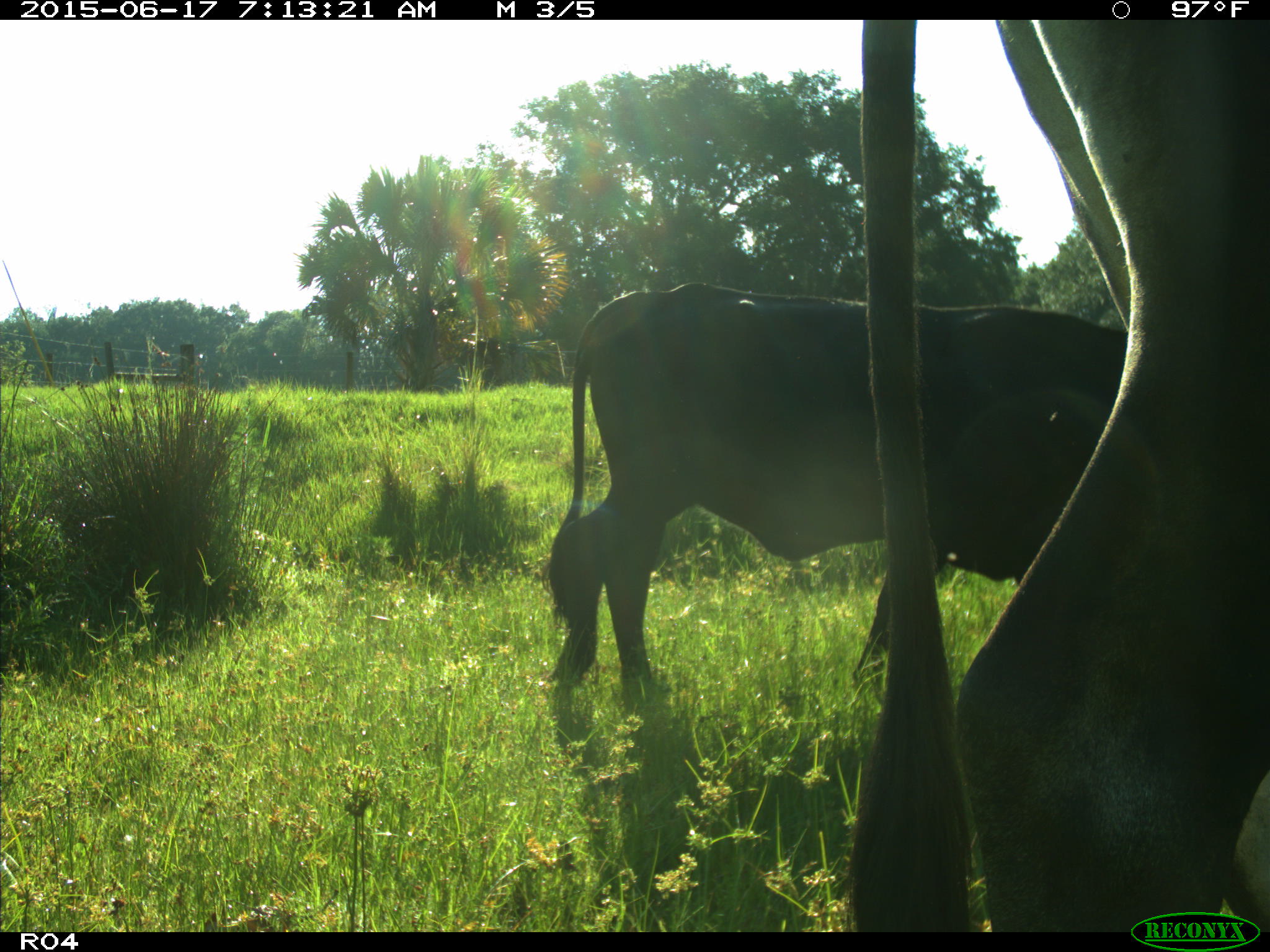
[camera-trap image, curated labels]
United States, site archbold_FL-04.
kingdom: Animalia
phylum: Chordata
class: Mammalia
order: Artiodactyla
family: Bovidae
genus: Bos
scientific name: Bos taurus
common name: domestic cow